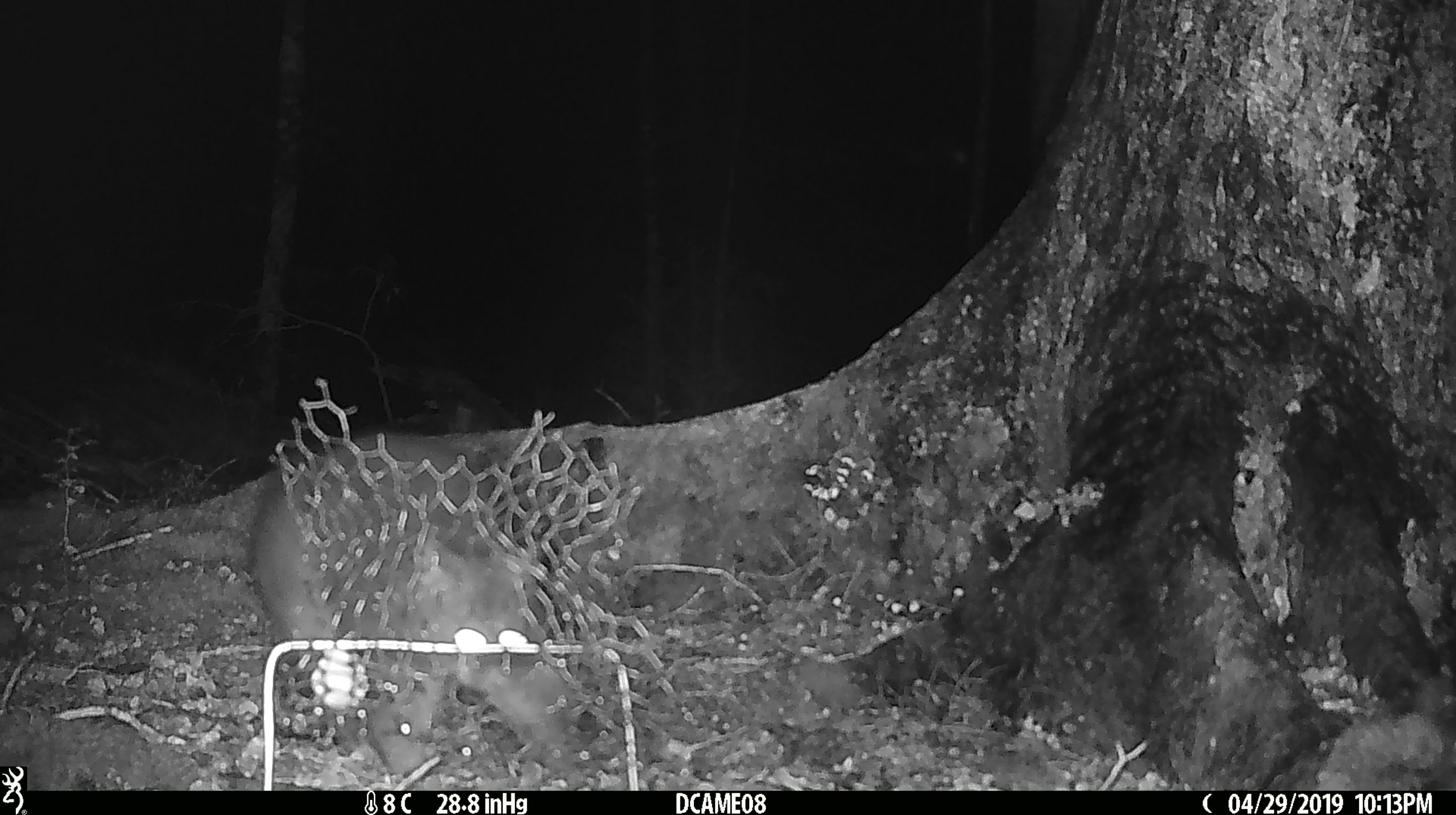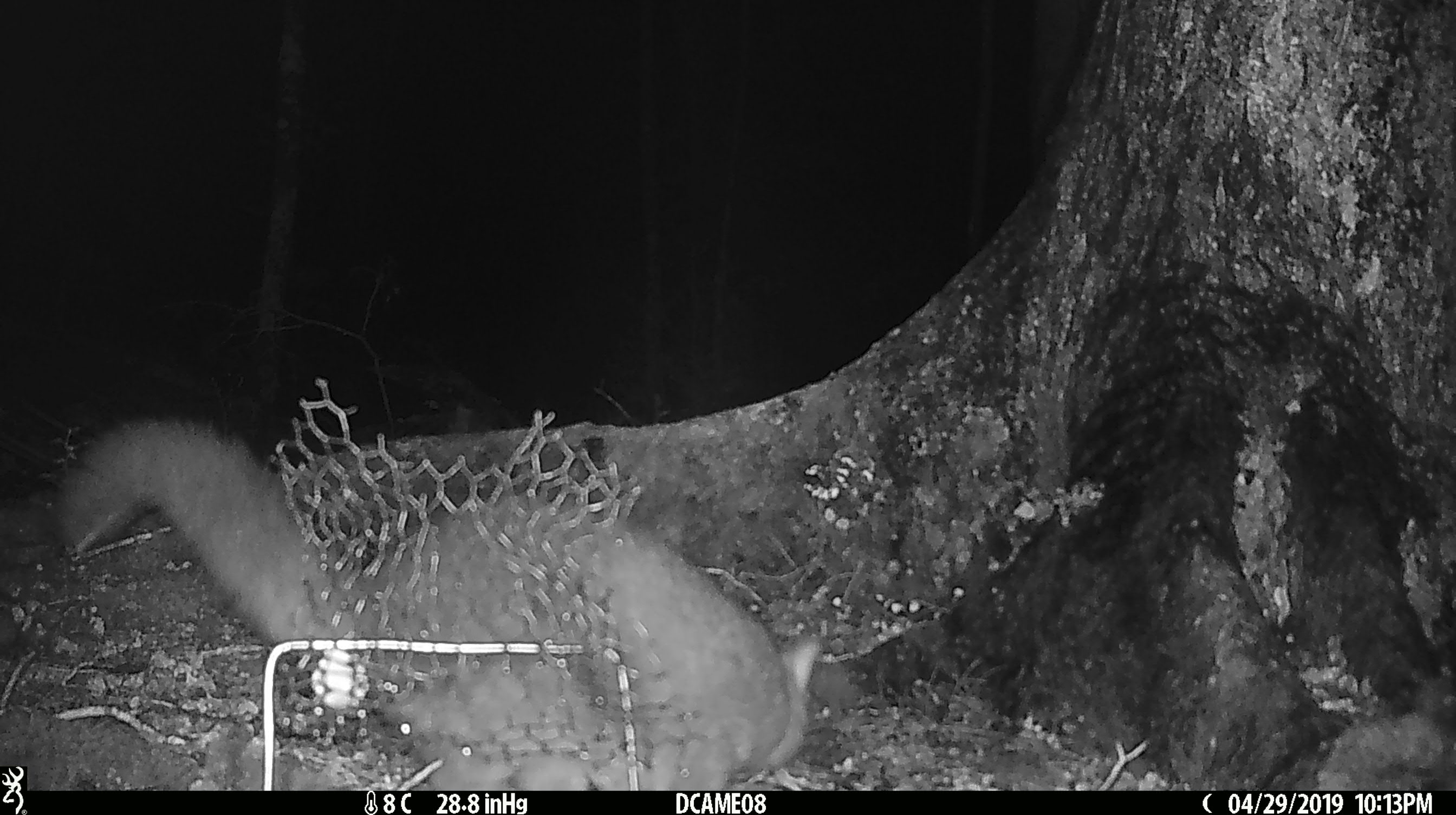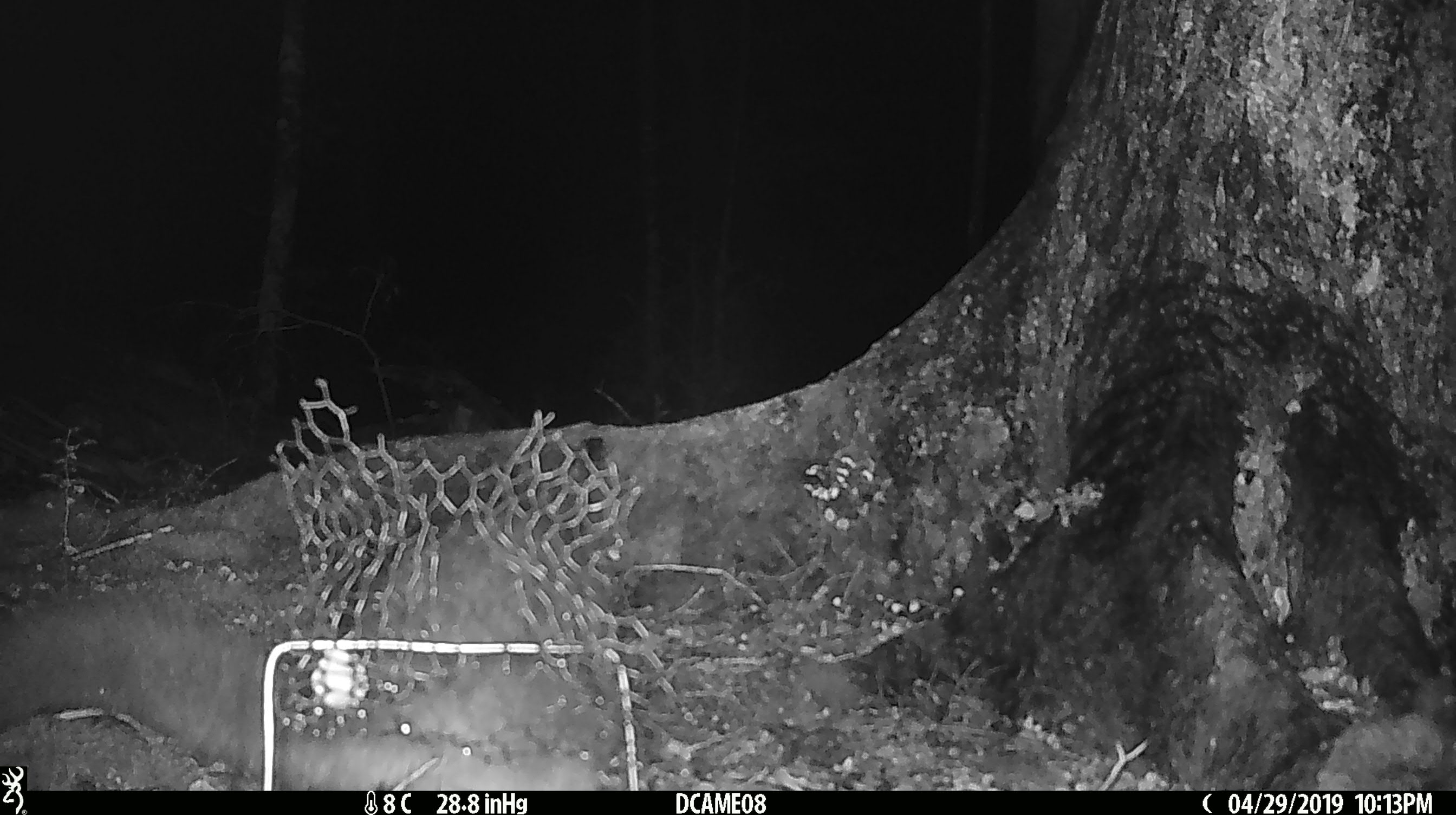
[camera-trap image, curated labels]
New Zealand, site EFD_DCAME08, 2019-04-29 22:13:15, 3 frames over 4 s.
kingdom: Animalia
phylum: Chordata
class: Mammalia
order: Diprotodontia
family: Phalangeridae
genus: Trichosurus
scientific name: Trichosurus vulpecula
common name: common brushtail possum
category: possum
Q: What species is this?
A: Possum (common brushtail possum) (Trichosurus vulpecula).